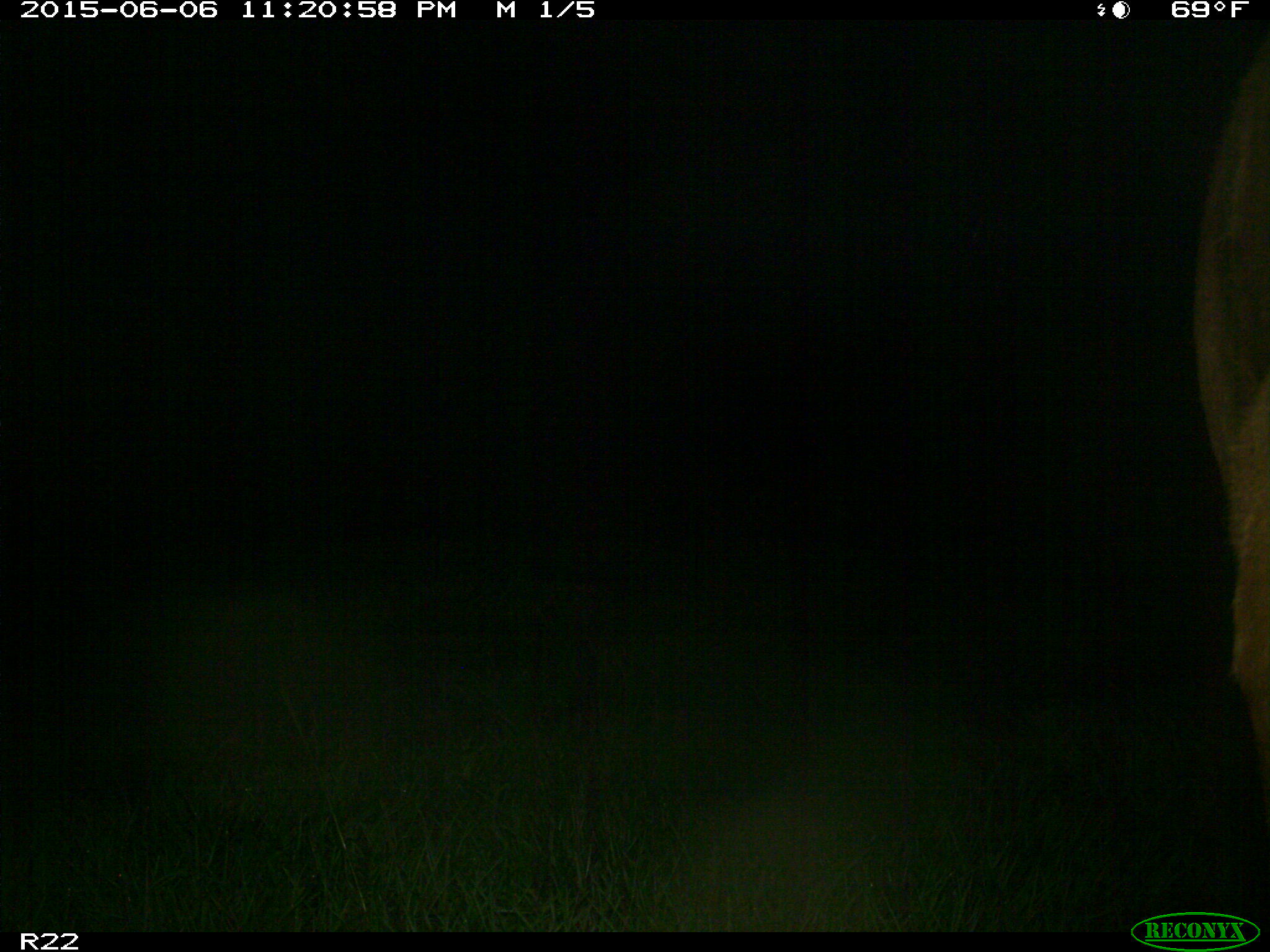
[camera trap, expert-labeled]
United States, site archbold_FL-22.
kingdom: Animalia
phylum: Chordata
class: Mammalia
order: Artiodactyla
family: Bovidae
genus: Bos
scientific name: Bos taurus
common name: domestic cow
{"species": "Bos taurus (domestic cow)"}